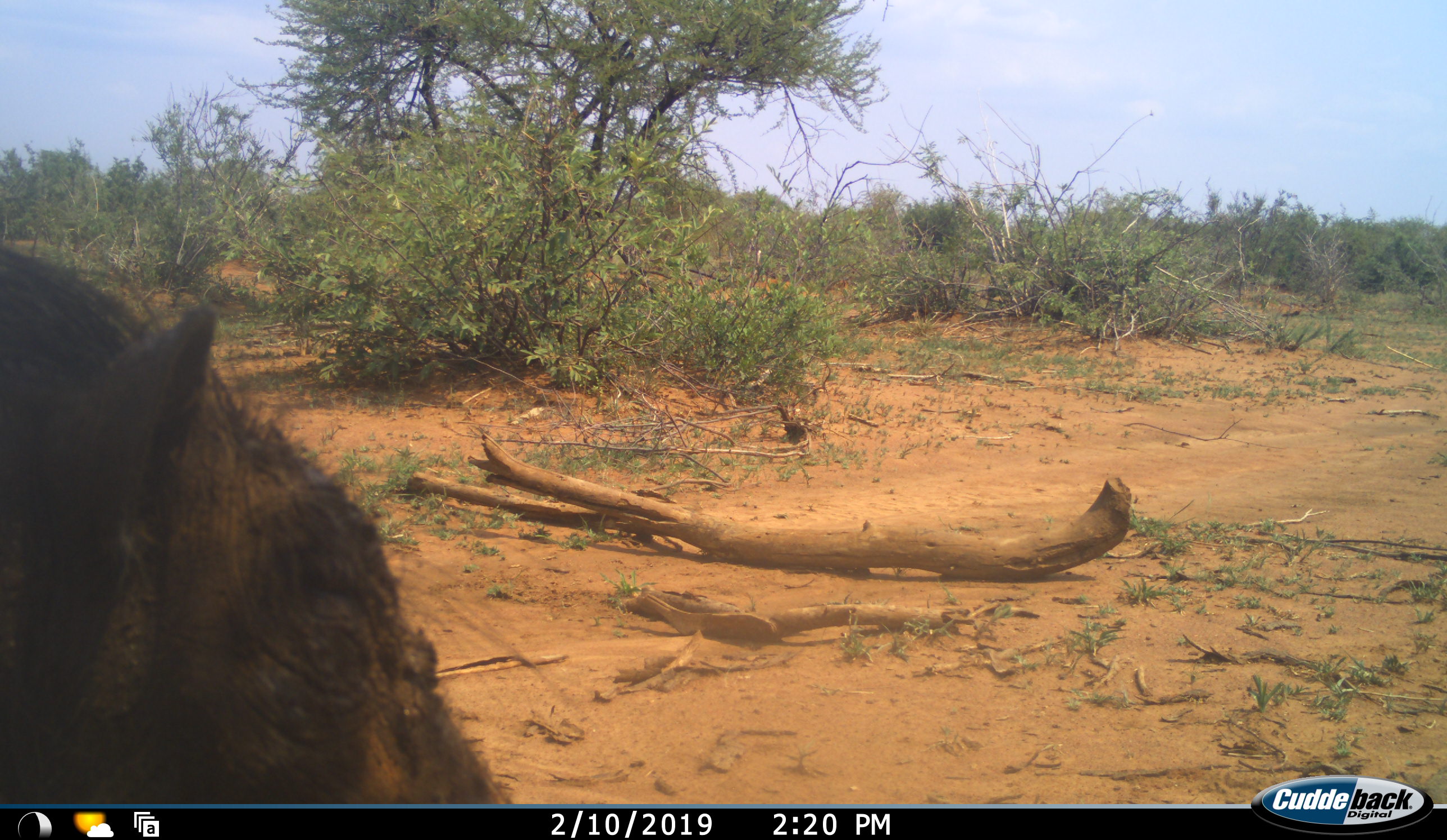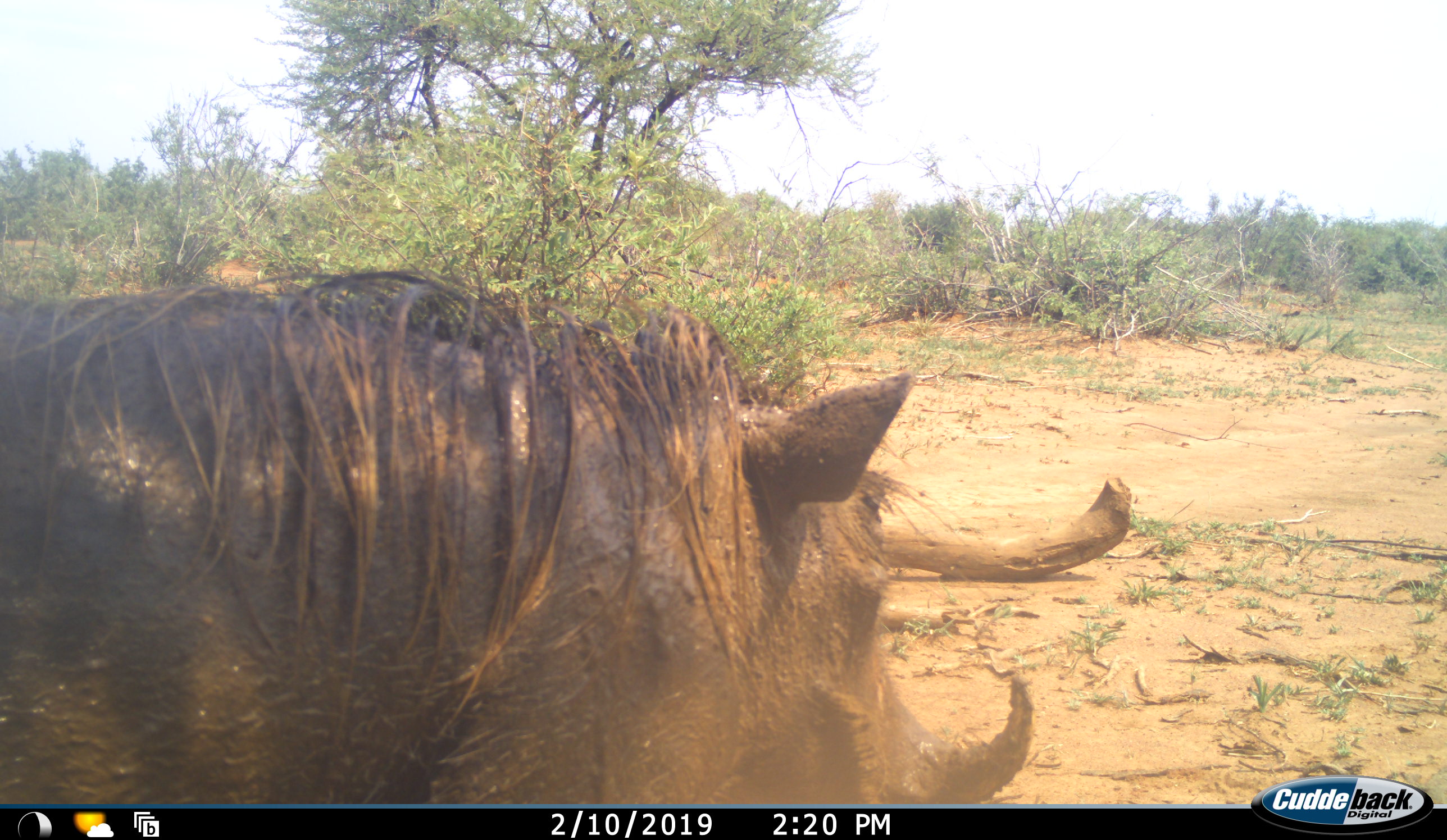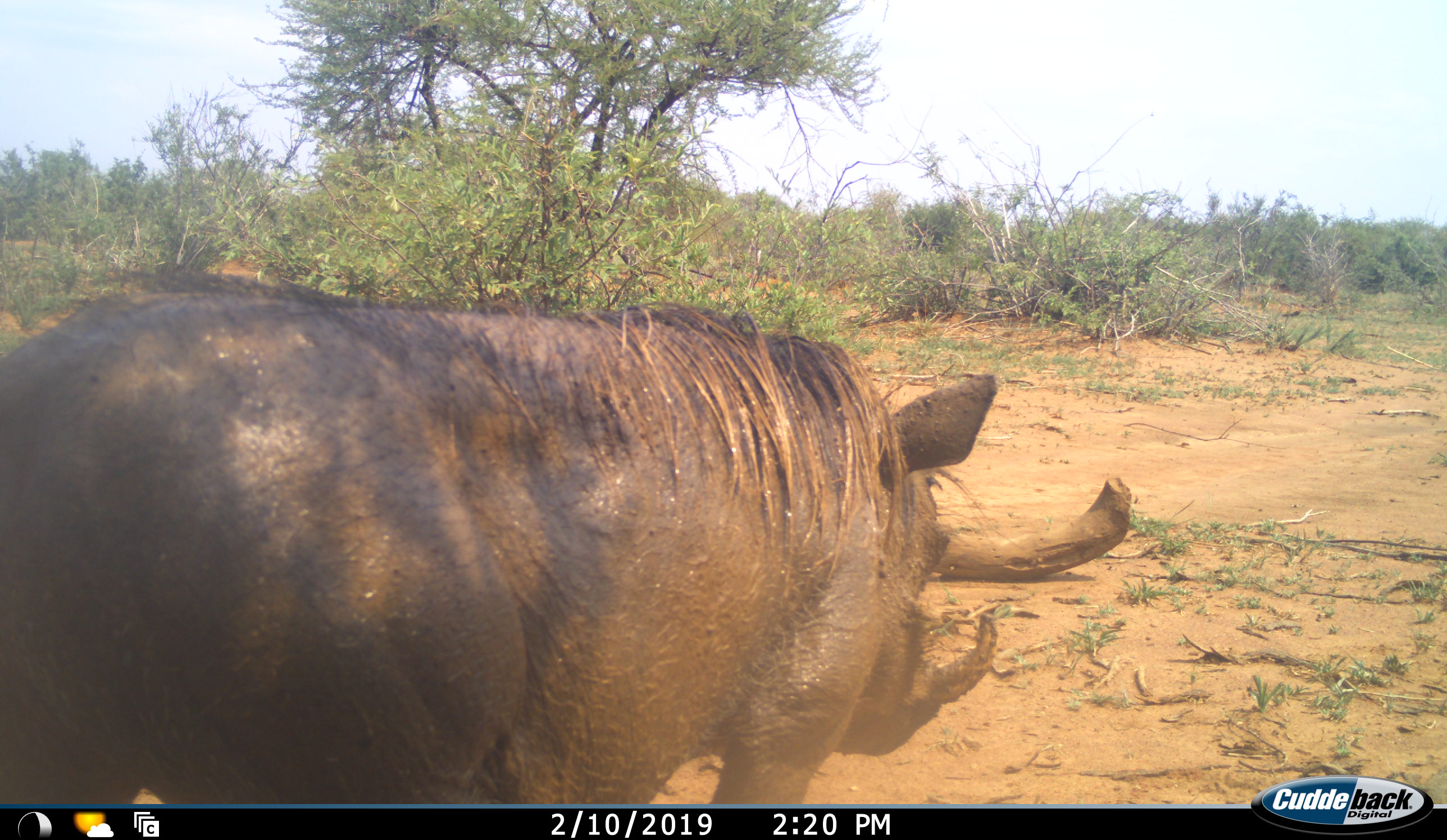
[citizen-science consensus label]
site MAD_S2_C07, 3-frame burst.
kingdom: Animalia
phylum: Chordata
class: Mammalia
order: Artiodactyla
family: Suidae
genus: Phacochoerus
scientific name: Phacochoerus africanus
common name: warthog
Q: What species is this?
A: Warthog (Phacochoerus africanus).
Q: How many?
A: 1.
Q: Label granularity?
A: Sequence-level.